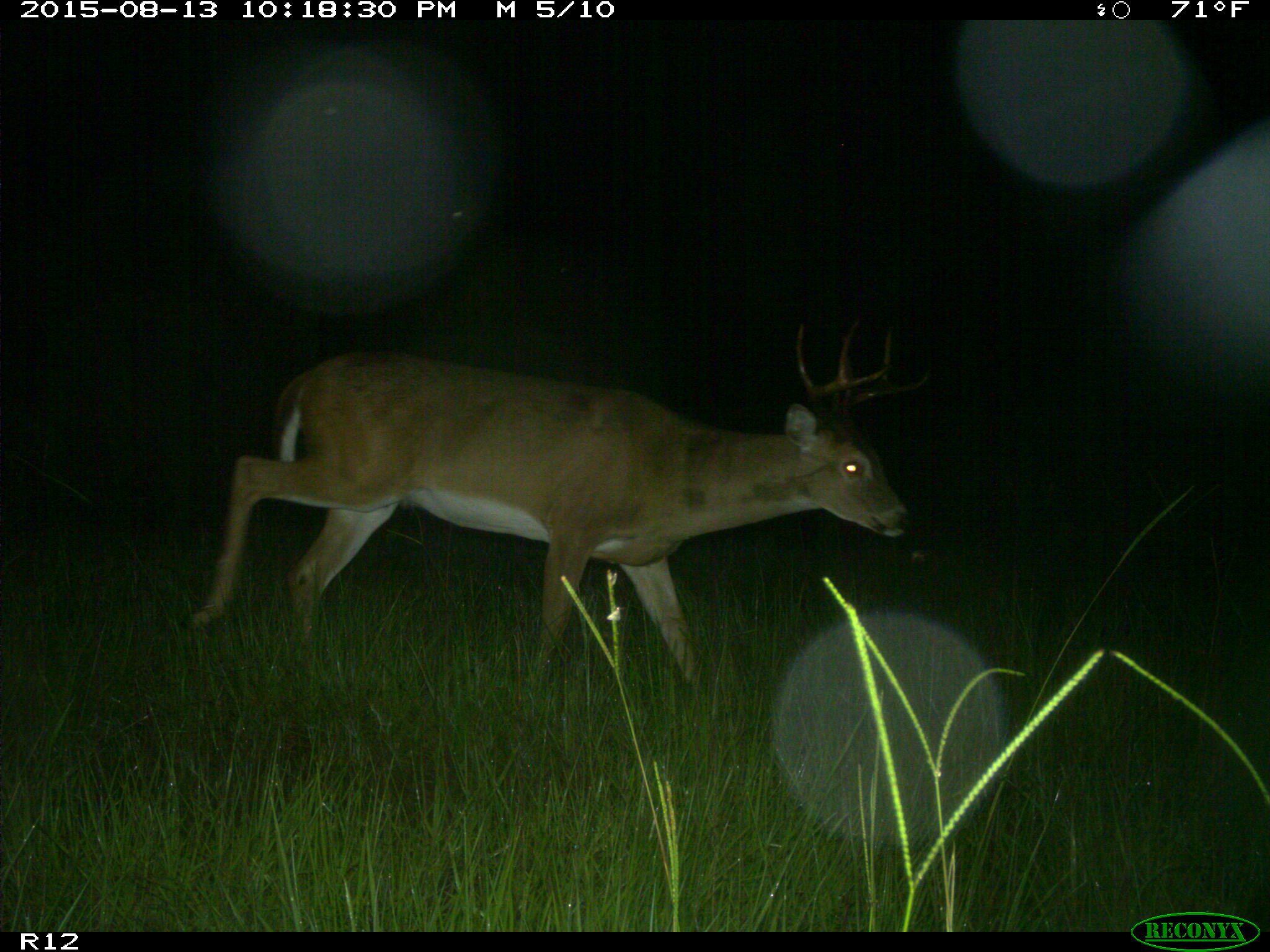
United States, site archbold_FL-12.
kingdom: Animalia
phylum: Chordata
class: Mammalia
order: Artiodactyla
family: Cervidae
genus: Odocoileus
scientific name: Odocoileus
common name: deer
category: unidentified deer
Unidentified deer (deer) (Odocoileus).